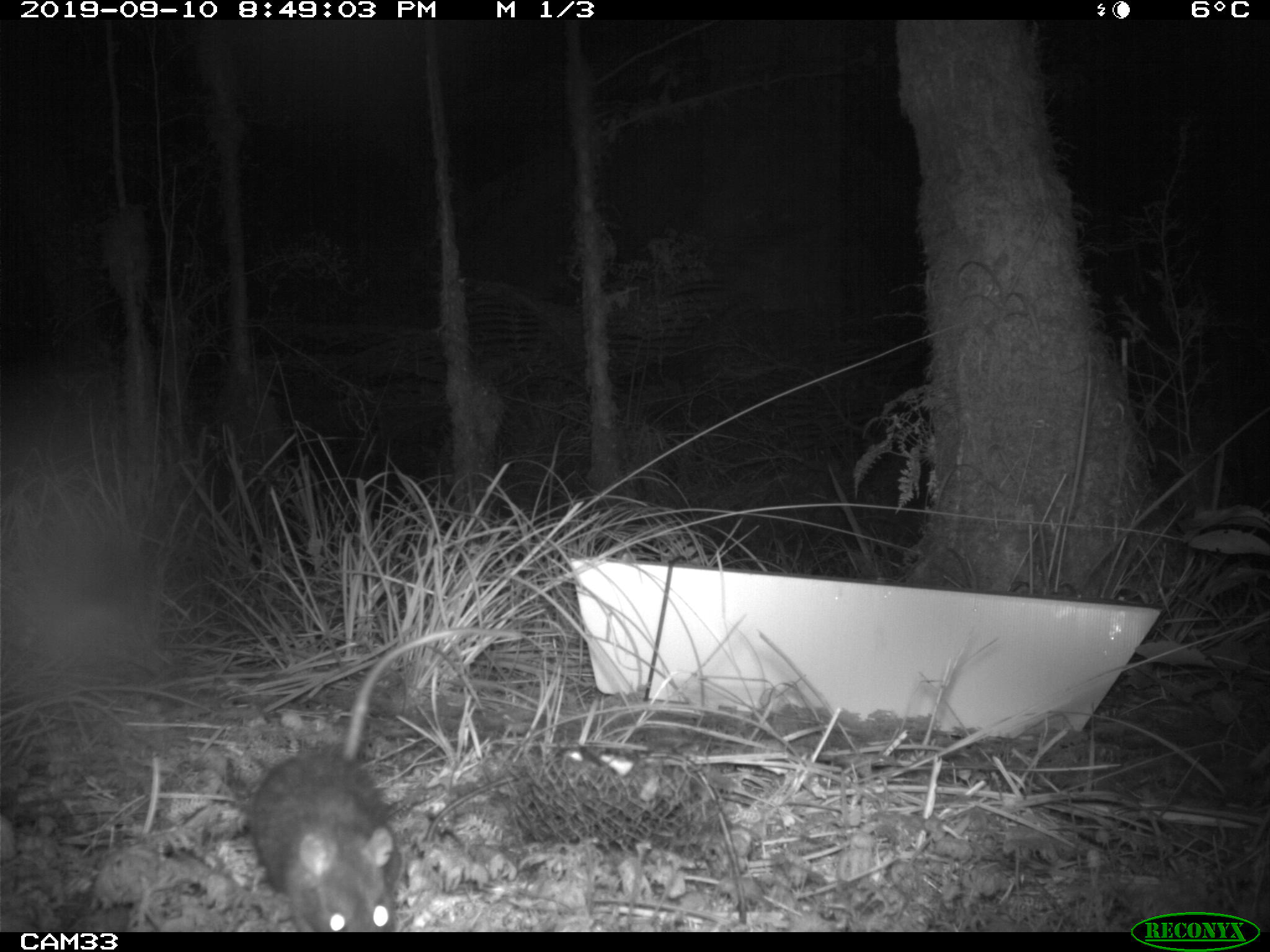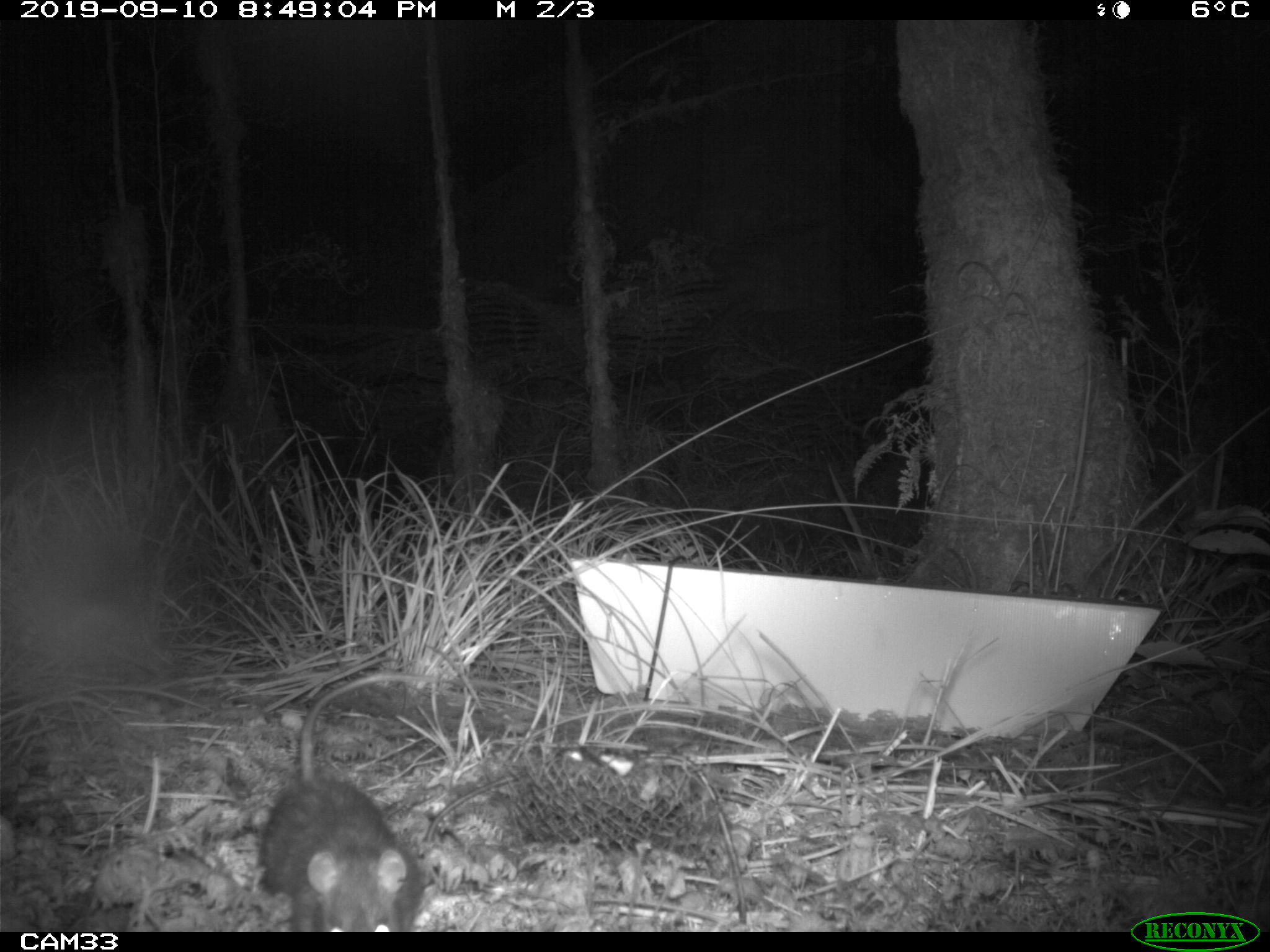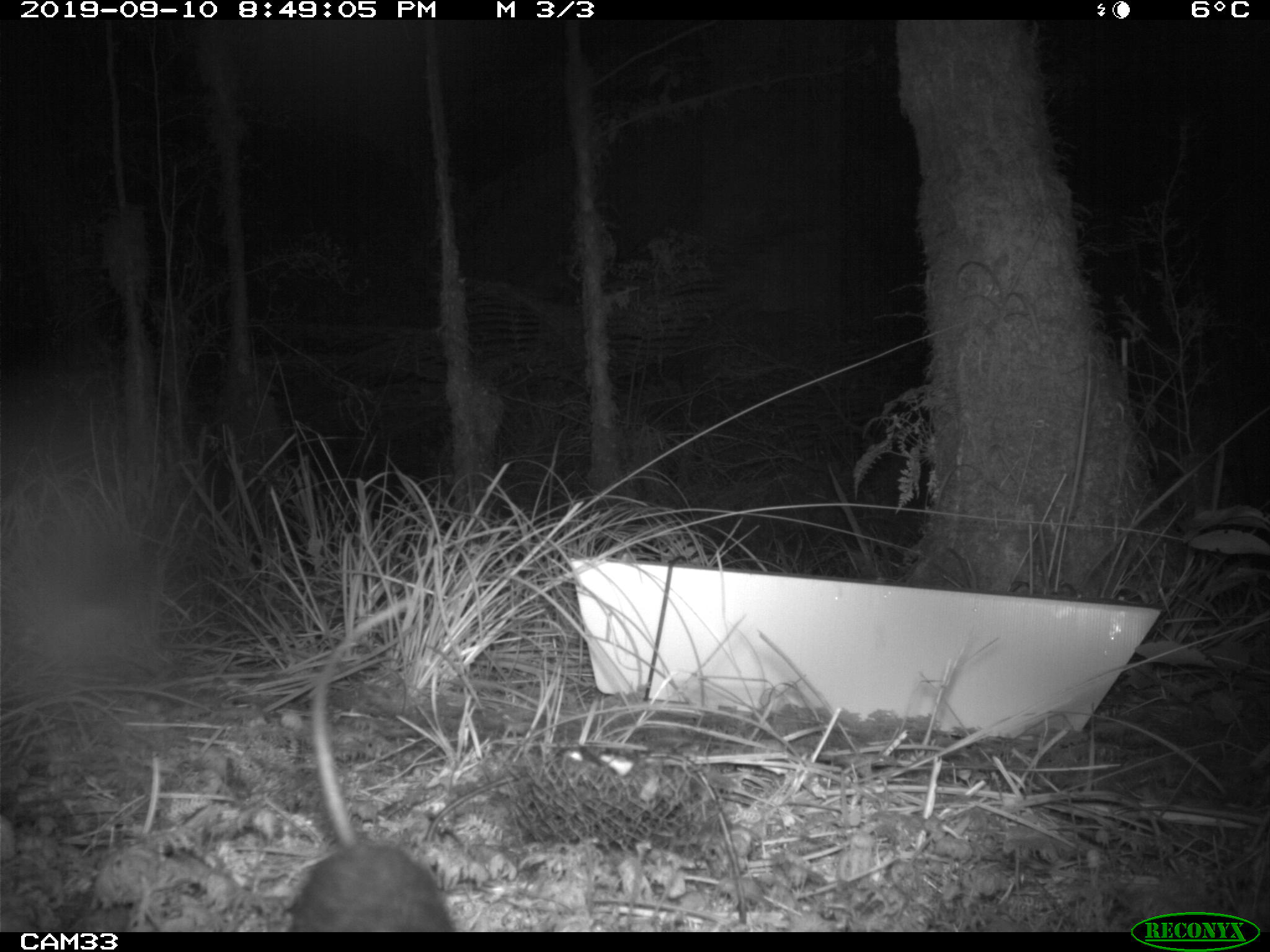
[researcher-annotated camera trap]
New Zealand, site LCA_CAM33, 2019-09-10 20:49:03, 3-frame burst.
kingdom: Animalia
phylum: Chordata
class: Mammalia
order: Rodentia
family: Muridae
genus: Rattus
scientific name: Rattus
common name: rat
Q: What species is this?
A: Rat (Rattus).